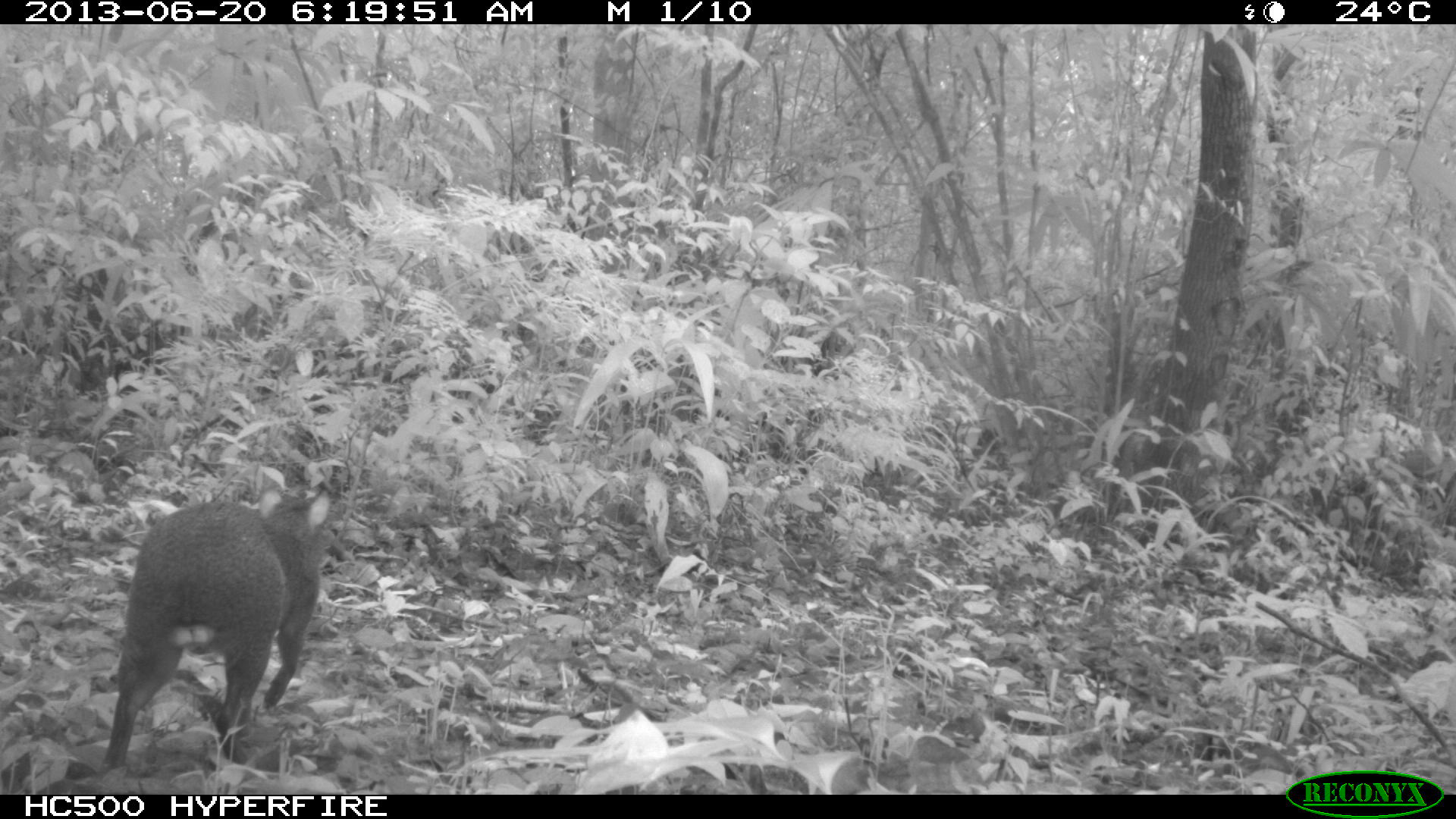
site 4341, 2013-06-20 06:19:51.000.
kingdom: Animalia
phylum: Chordata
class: Mammalia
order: Rodentia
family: Dasyproctidae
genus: Dasyprocta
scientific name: Dasyprocta punctata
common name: central american agouti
Dasyprocta punctata (central american agouti), count 1, sex male.